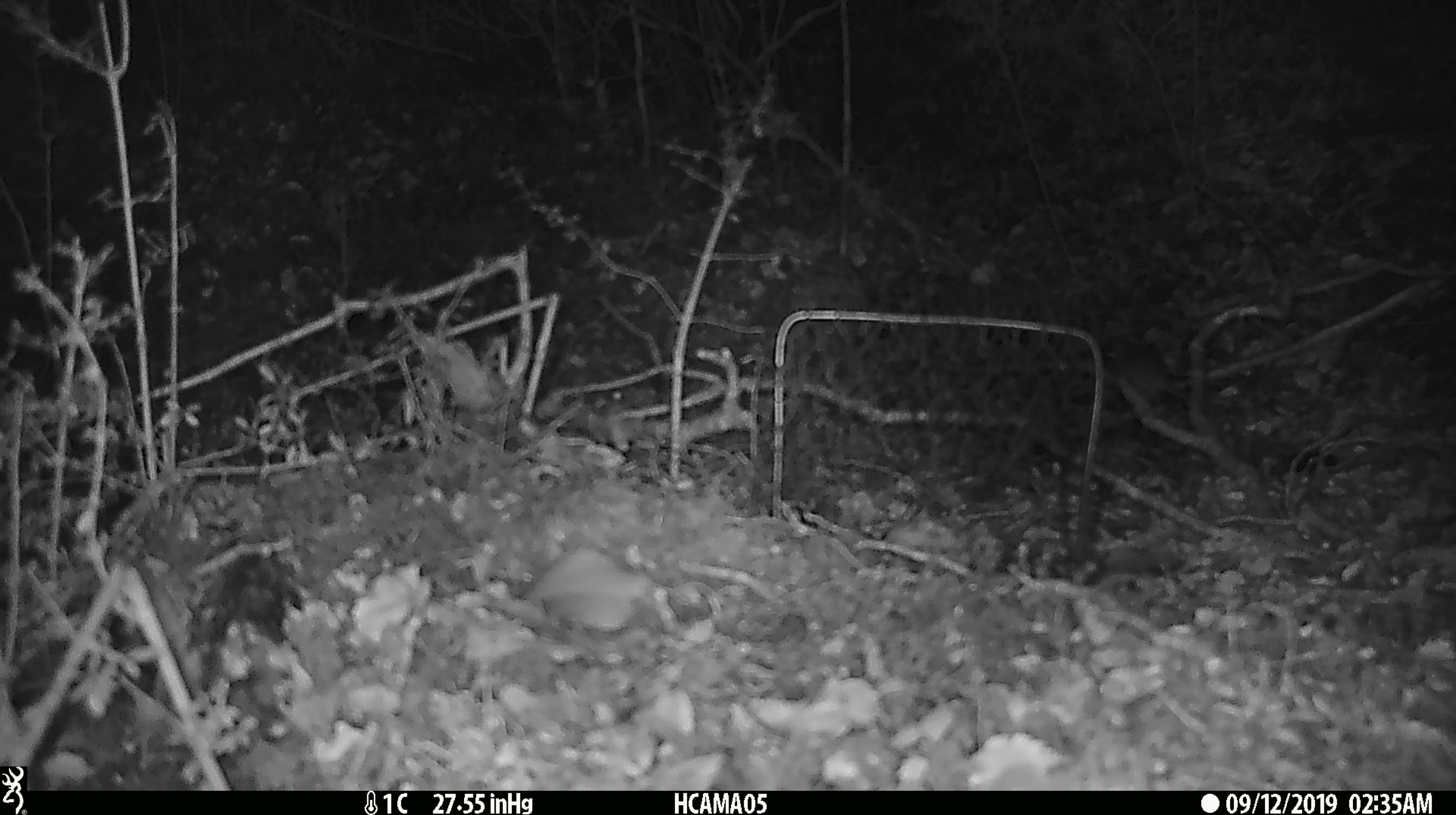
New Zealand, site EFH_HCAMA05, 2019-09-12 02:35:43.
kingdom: Animalia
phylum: Chordata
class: Mammalia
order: Rodentia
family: Muridae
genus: Mus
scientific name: Mus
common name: mouse